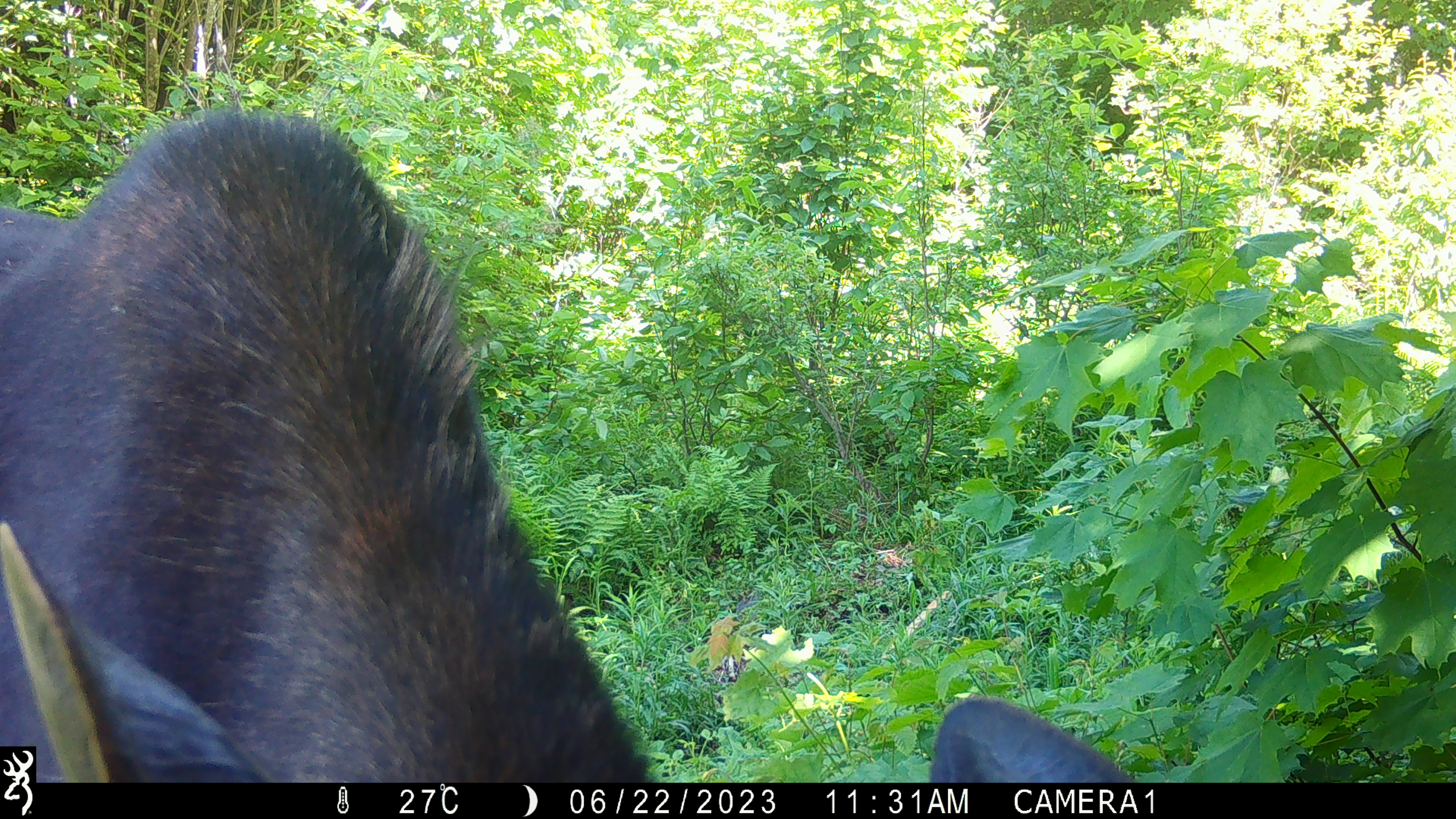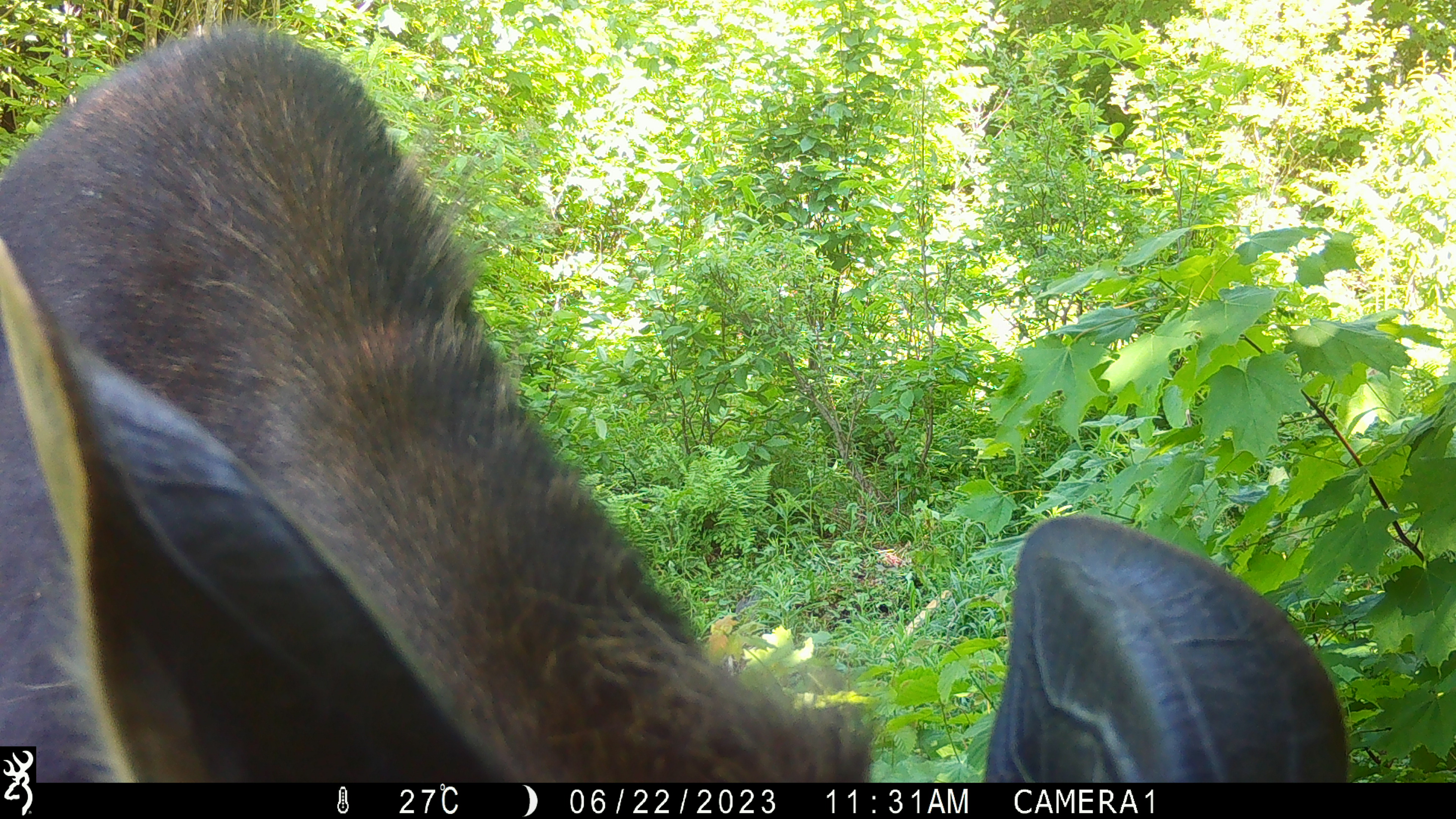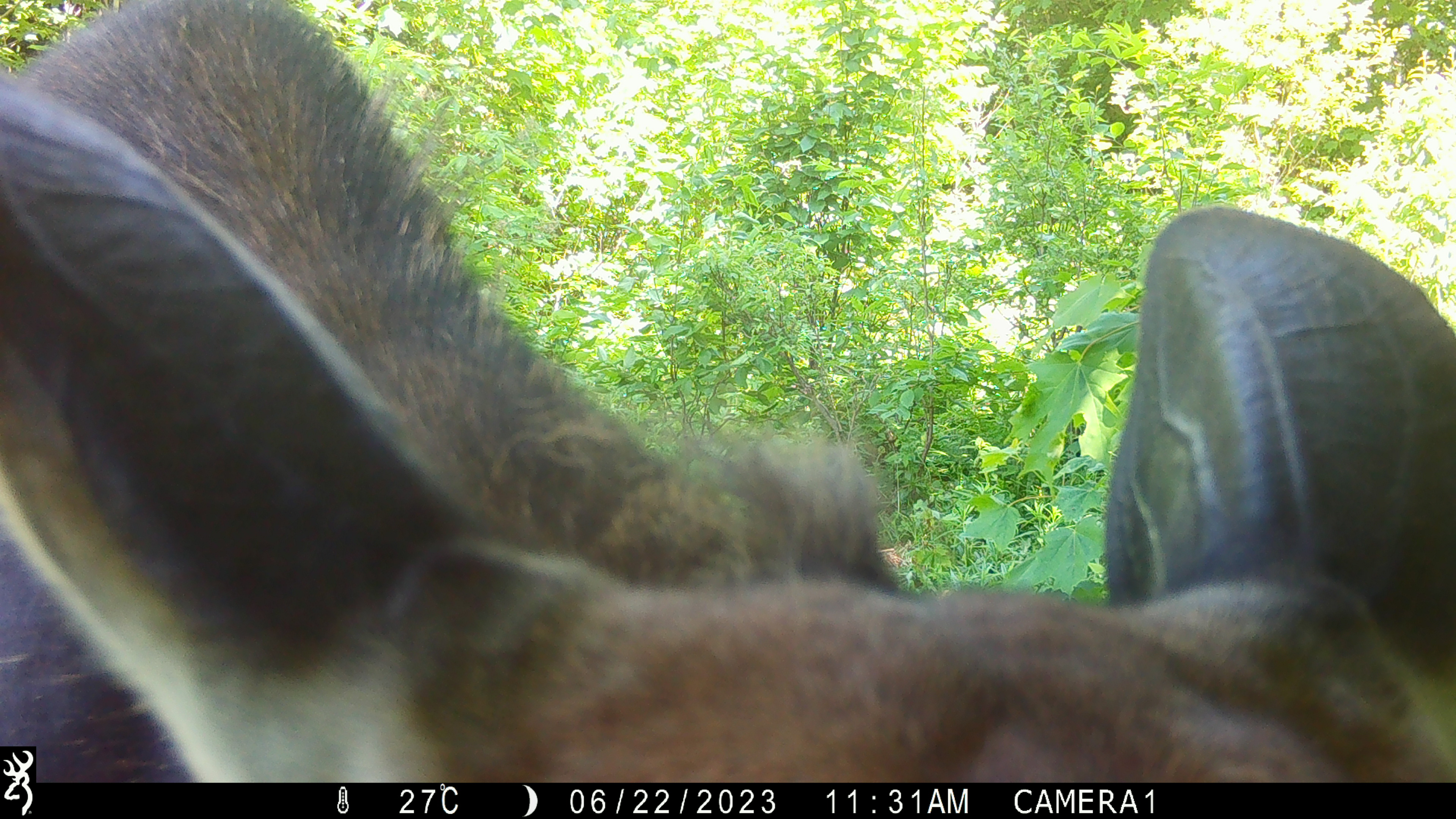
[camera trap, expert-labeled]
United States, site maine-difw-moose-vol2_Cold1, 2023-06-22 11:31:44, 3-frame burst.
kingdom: Animalia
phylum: Chordata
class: Mammalia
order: Artiodactyla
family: Cervidae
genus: Alces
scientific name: Alces alces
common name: moose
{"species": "moose (Alces alces)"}